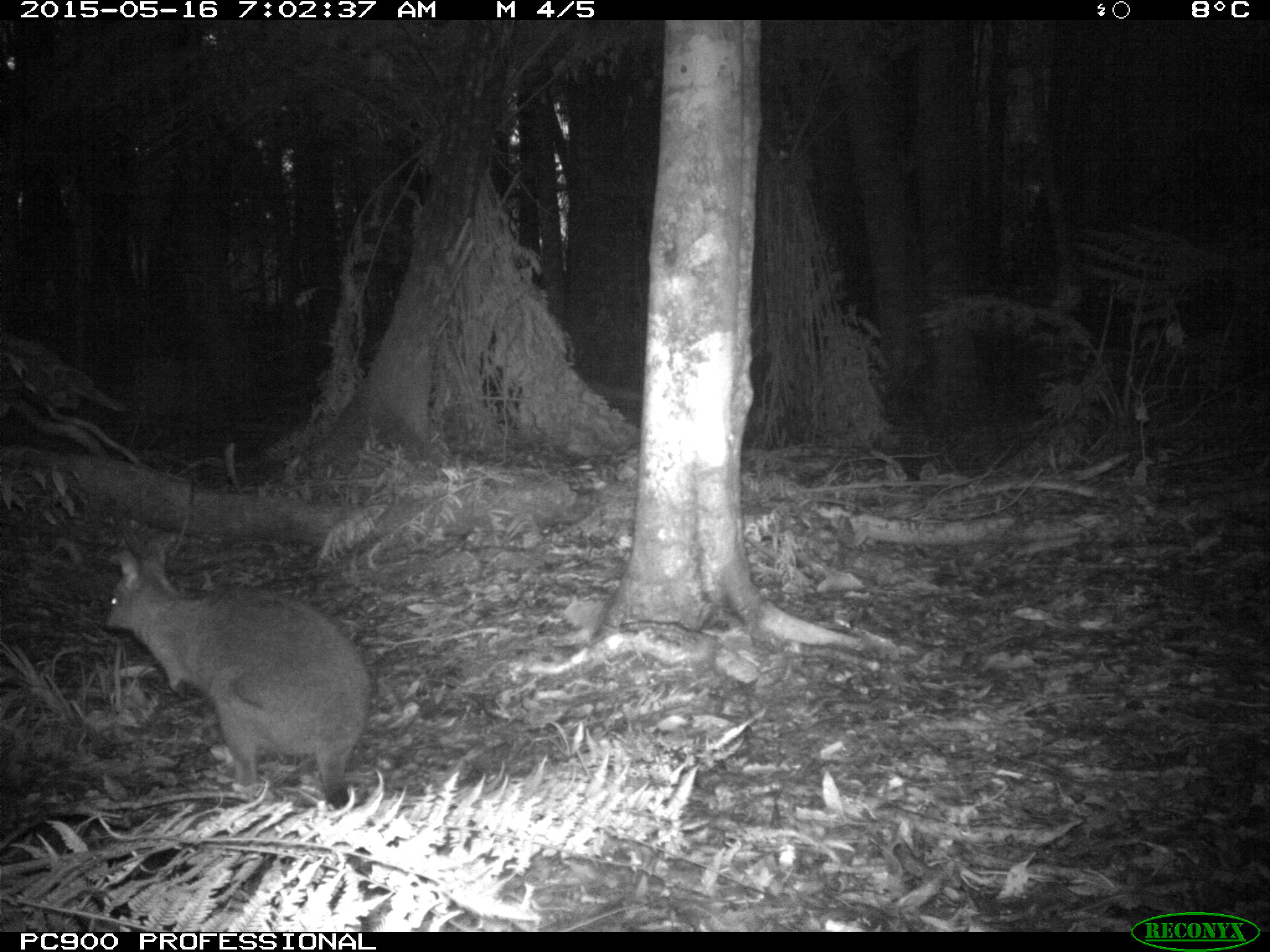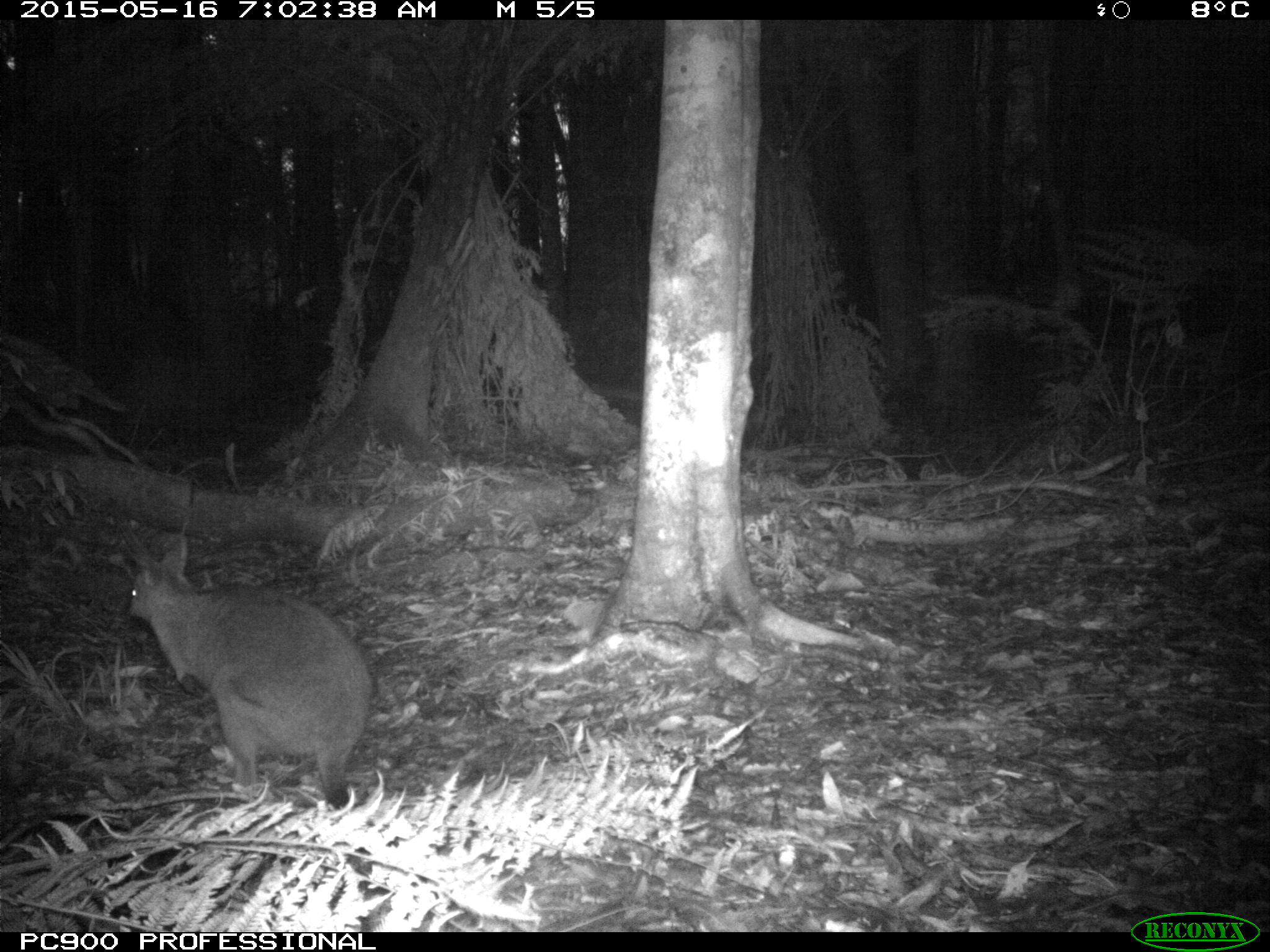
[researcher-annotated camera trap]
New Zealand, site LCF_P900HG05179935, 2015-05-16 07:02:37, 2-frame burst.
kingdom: Animalia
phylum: Chordata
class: Mammalia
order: Diprotodontia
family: Macropodidae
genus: Notamacropus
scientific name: Notamacropus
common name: wallaby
Wallaby (Notamacropus).